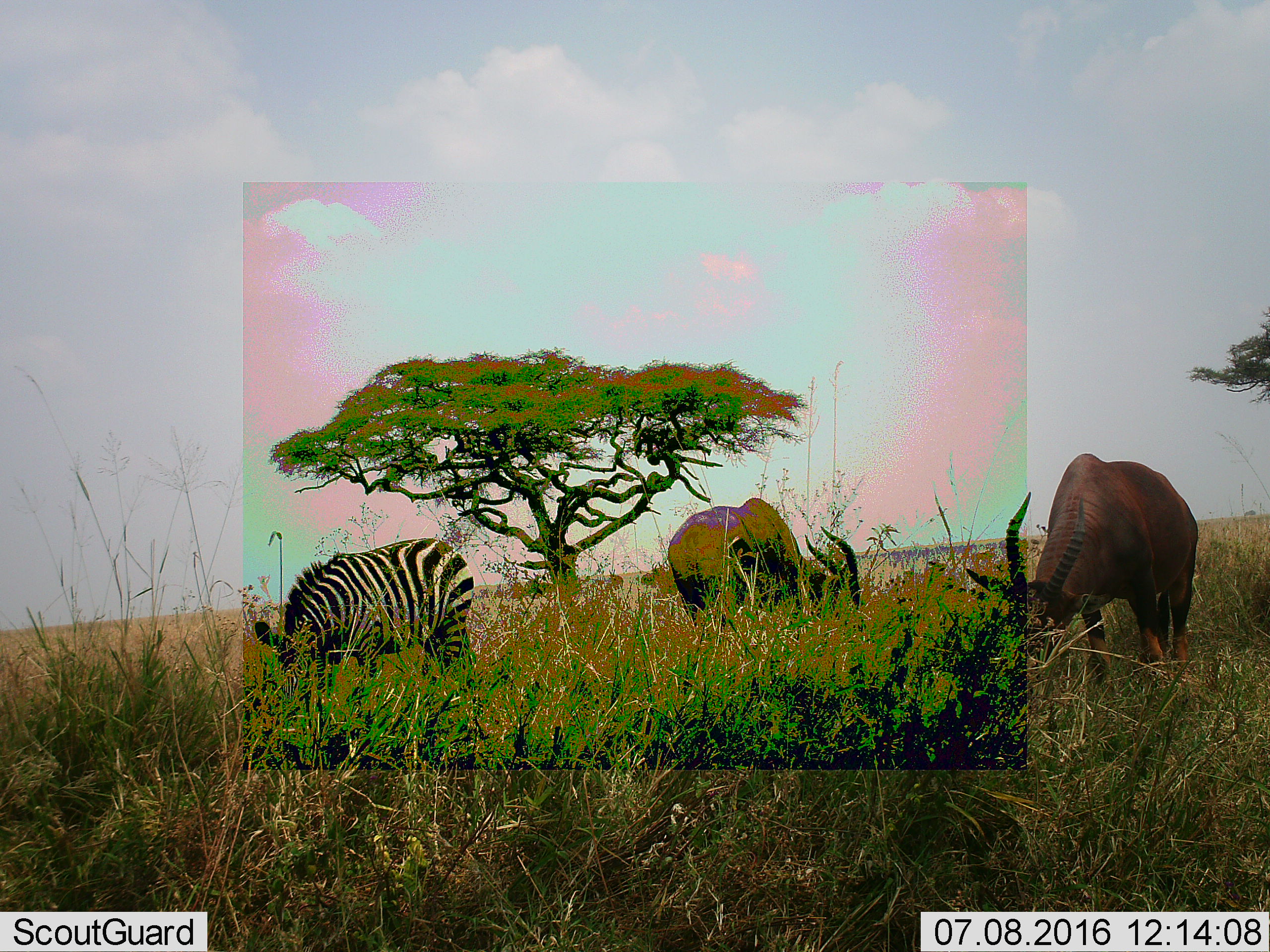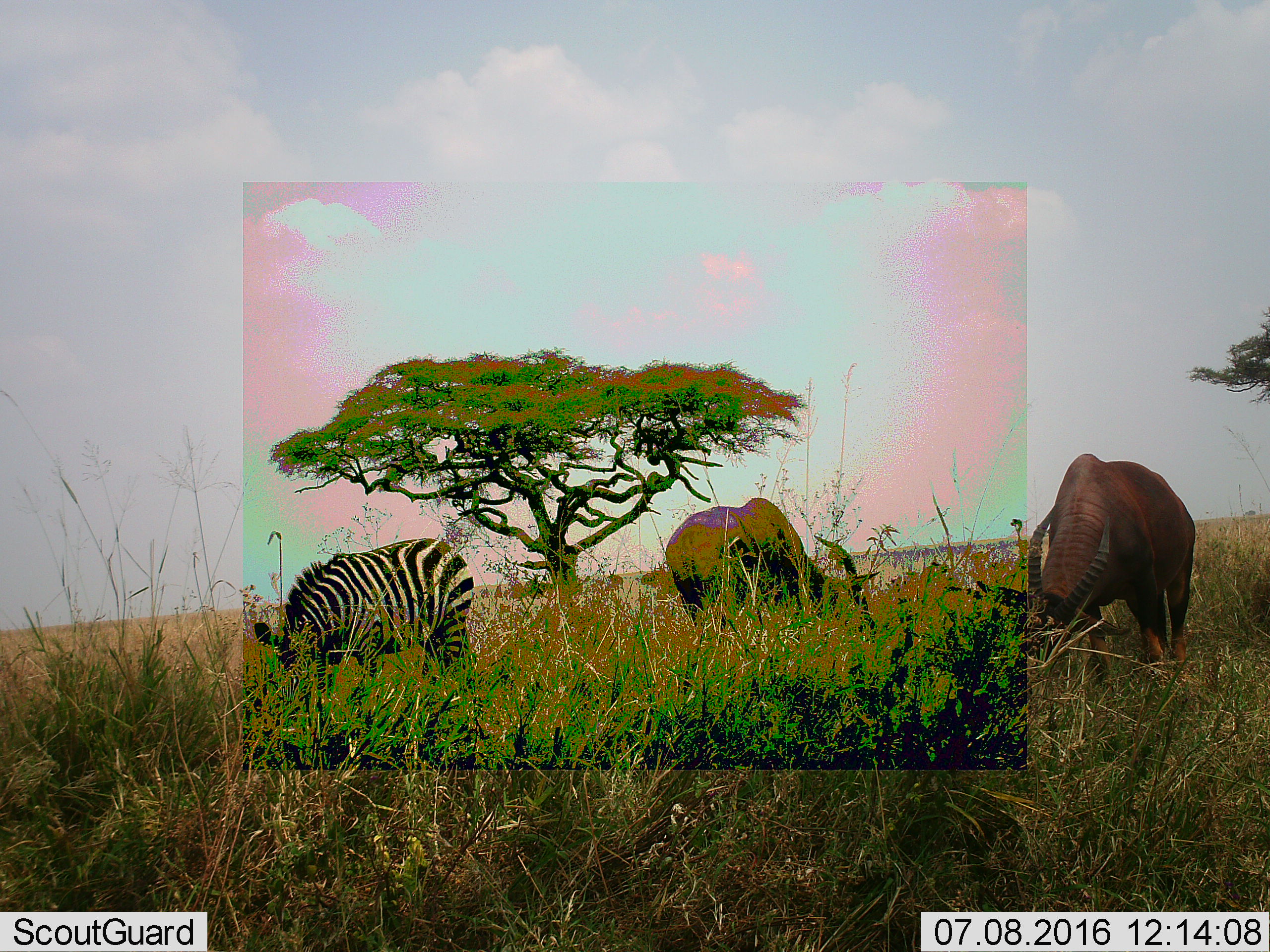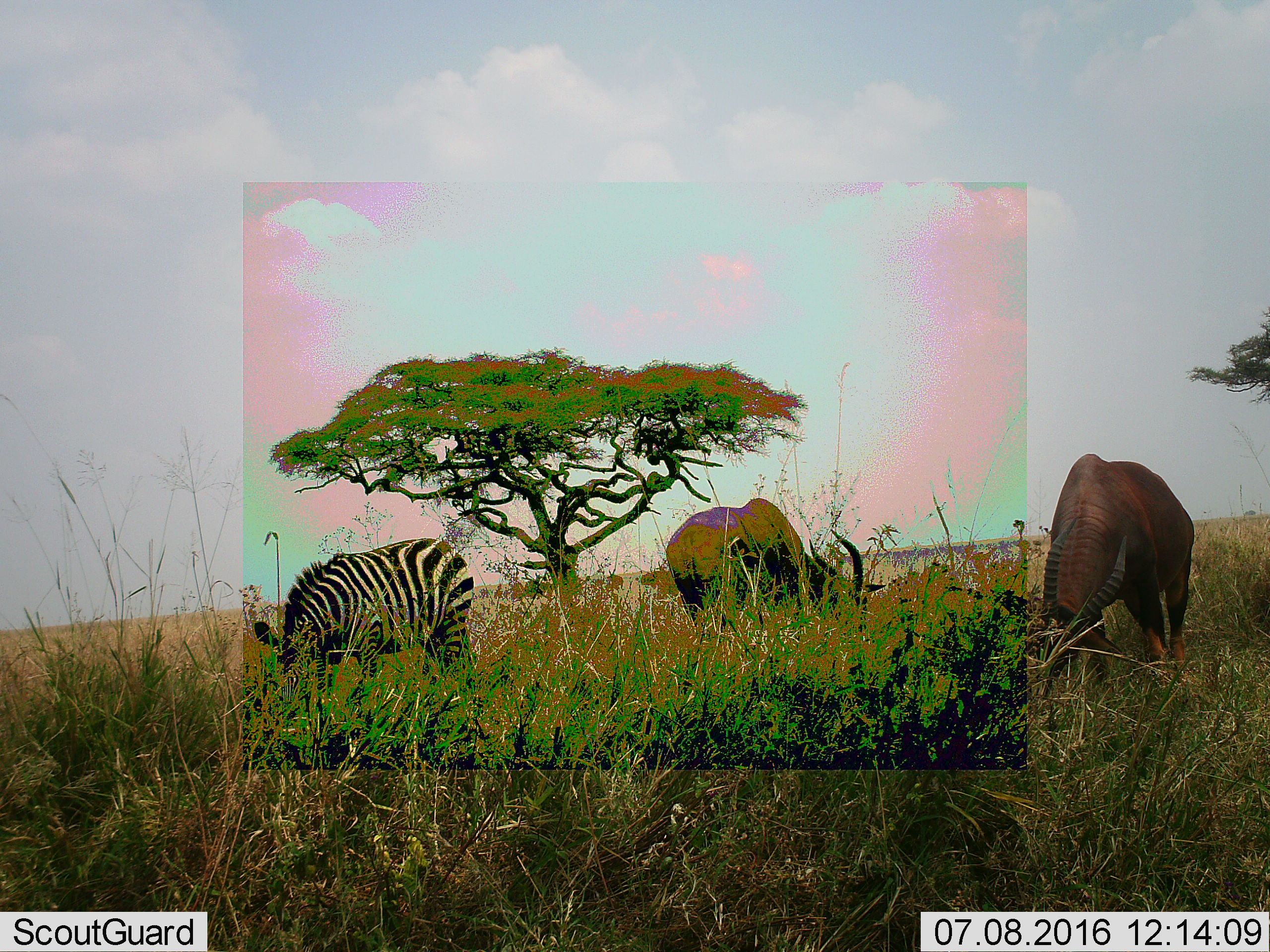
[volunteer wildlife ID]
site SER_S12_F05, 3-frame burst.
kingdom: Animalia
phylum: Chordata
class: Mammalia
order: Artiodactyla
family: Bovidae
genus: Damaliscus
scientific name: Damaliscus lunatus jimela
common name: topi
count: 2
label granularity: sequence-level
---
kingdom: Animalia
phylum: Chordata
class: Mammalia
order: Perissodactyla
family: Equidae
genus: Equus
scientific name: Equus quagga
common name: plains zebra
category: zebraplains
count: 1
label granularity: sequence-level